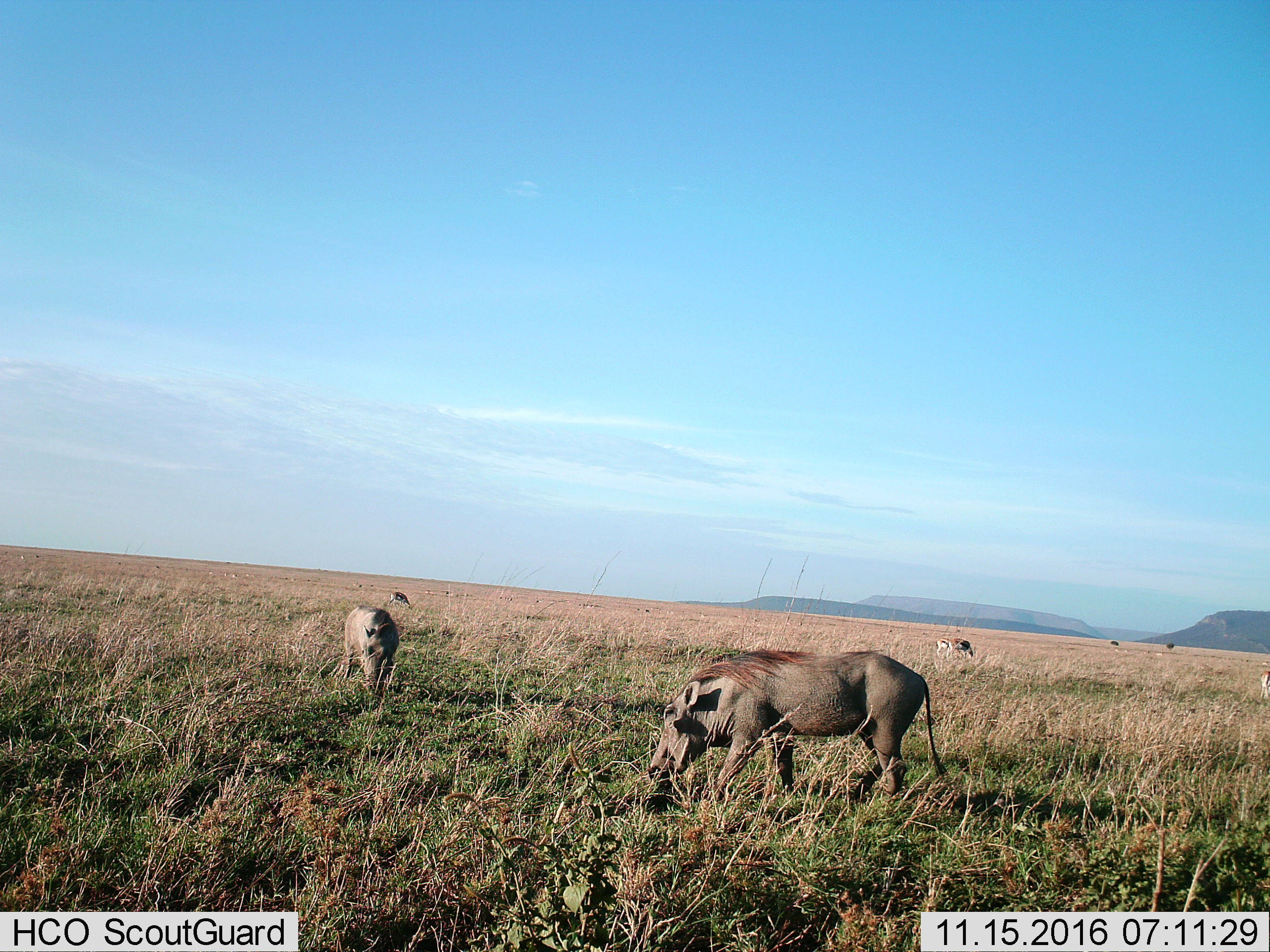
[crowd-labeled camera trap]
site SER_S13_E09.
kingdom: Animalia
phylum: Chordata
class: Mammalia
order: Artiodactyla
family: Bovidae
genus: Eudorcas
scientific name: Eudorcas thomsonii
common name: thomson's gazelle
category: gazellethomsons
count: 3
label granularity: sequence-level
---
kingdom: Animalia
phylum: Chordata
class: Mammalia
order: Artiodactyla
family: Suidae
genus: Phacochoerus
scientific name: Phacochoerus africanus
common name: warthog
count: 2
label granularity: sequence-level